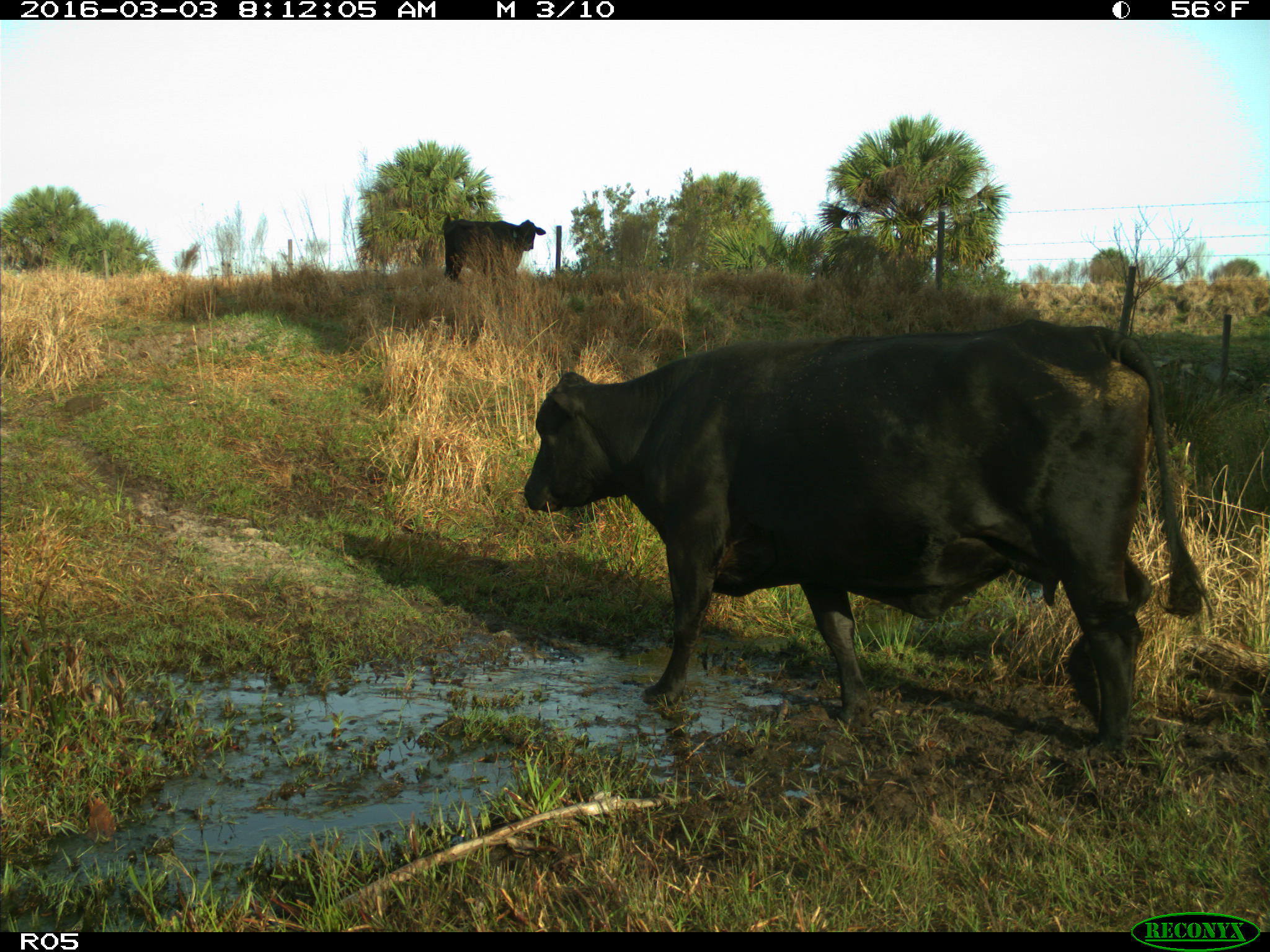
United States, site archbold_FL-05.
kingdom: Animalia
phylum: Chordata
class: Mammalia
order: Artiodactyla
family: Bovidae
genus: Bos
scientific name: Bos taurus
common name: domestic cow